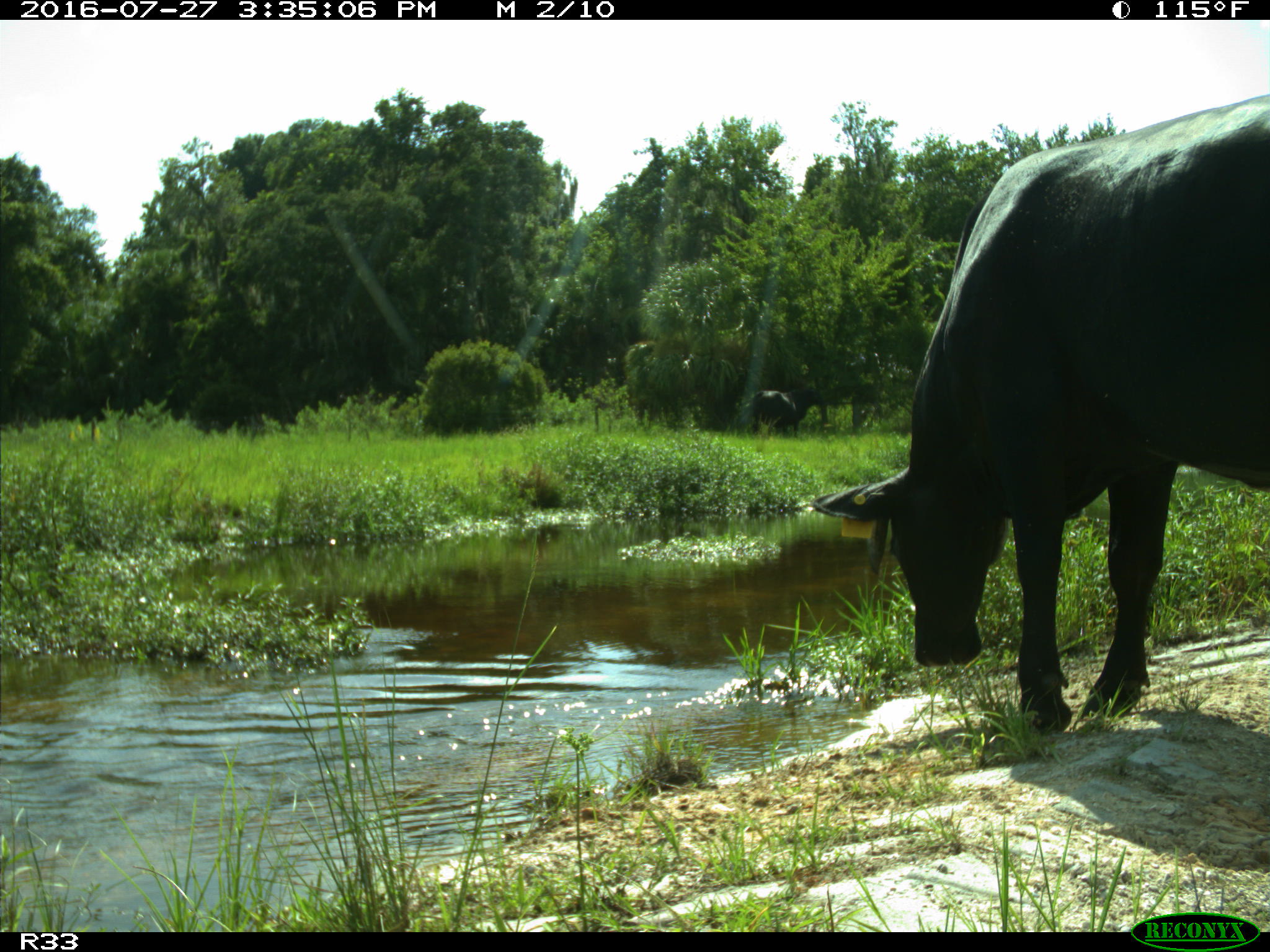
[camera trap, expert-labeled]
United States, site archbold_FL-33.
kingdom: Animalia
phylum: Chordata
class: Mammalia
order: Artiodactyla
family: Bovidae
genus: Bos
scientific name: Bos taurus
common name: domestic cow